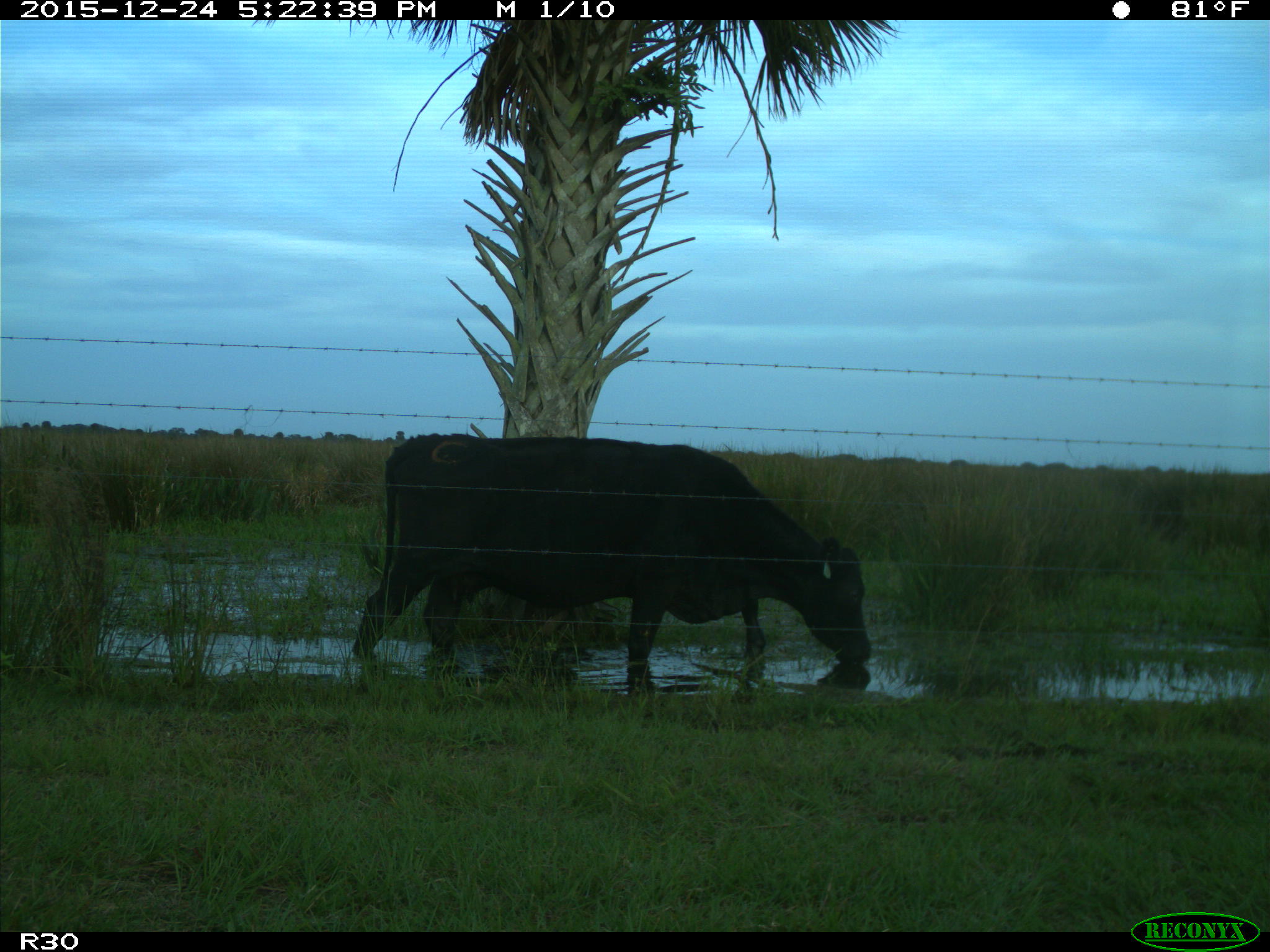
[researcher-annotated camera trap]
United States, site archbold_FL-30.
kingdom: Animalia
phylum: Chordata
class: Mammalia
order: Artiodactyla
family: Bovidae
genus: Bos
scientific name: Bos taurus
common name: domestic cow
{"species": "Bos taurus (domestic cow)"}